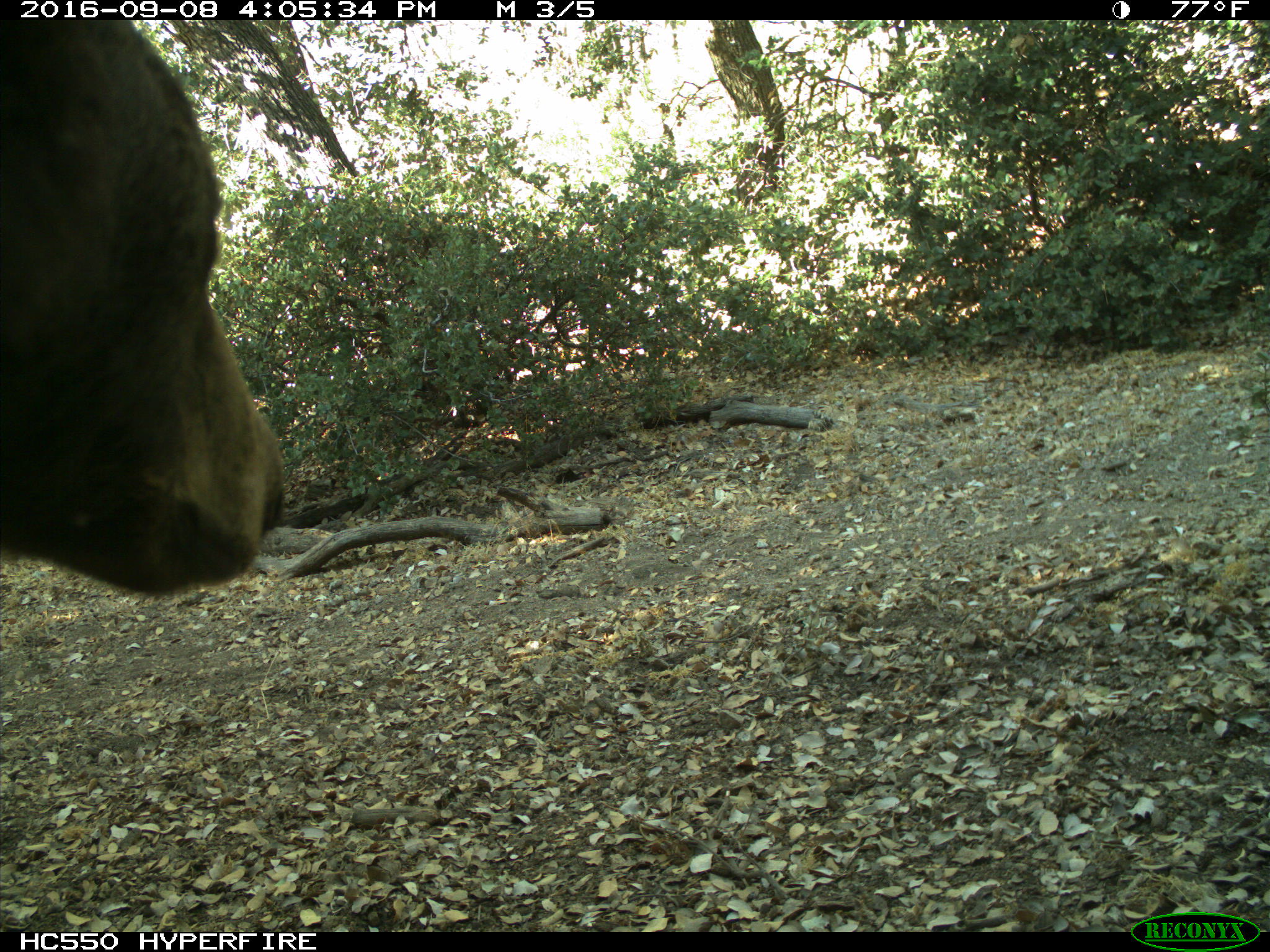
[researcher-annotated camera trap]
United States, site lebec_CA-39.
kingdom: Animalia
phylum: Chordata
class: Mammalia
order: Carnivora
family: Ursidae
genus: Ursus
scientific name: Ursus americanus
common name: american black bear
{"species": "Ursus americanus (american black bear)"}